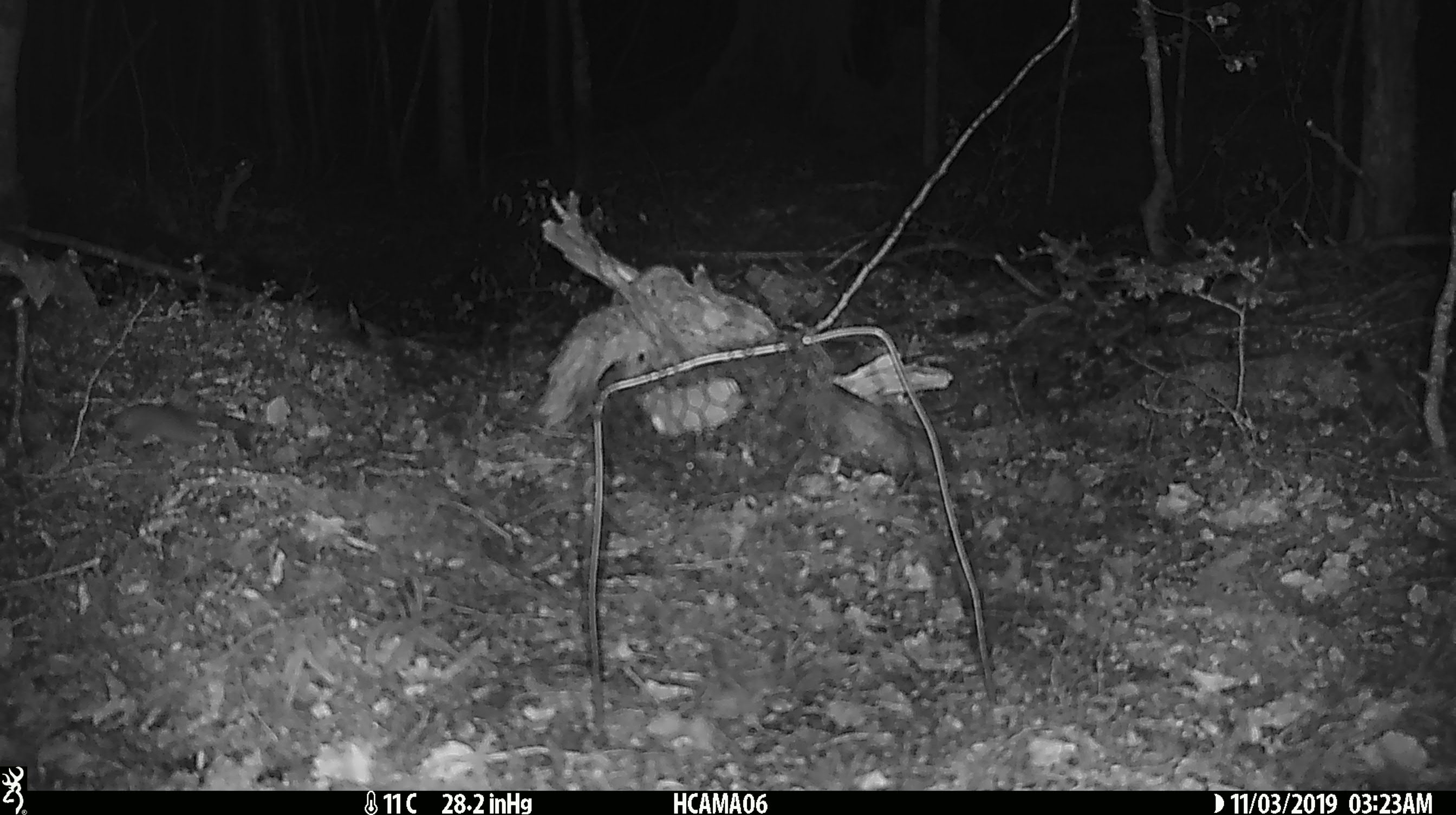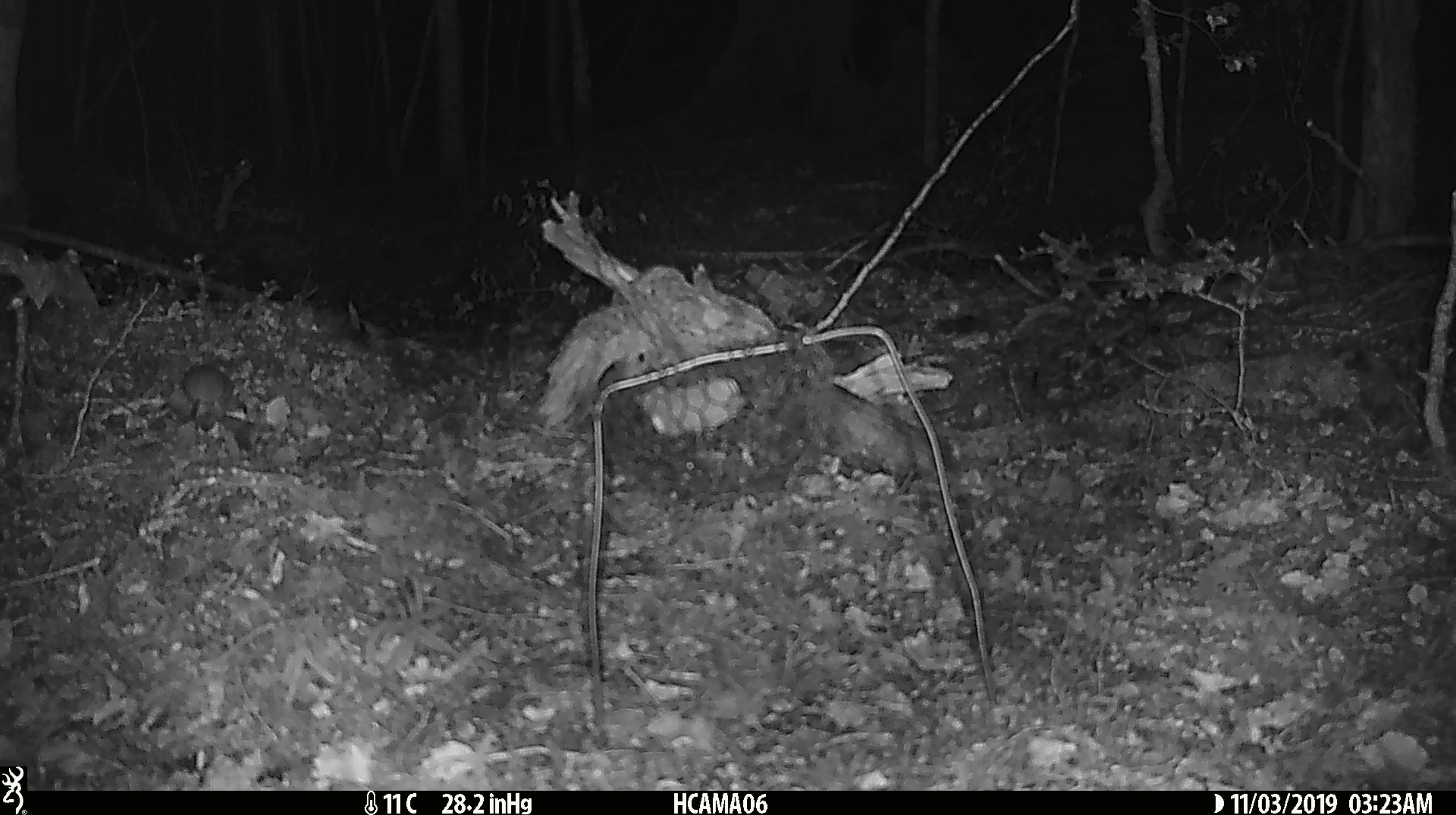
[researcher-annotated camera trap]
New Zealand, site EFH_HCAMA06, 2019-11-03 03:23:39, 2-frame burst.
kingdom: Animalia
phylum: Chordata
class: Mammalia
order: Rodentia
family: Muridae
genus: Mus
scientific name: Mus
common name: mouse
Mouse (Mus).